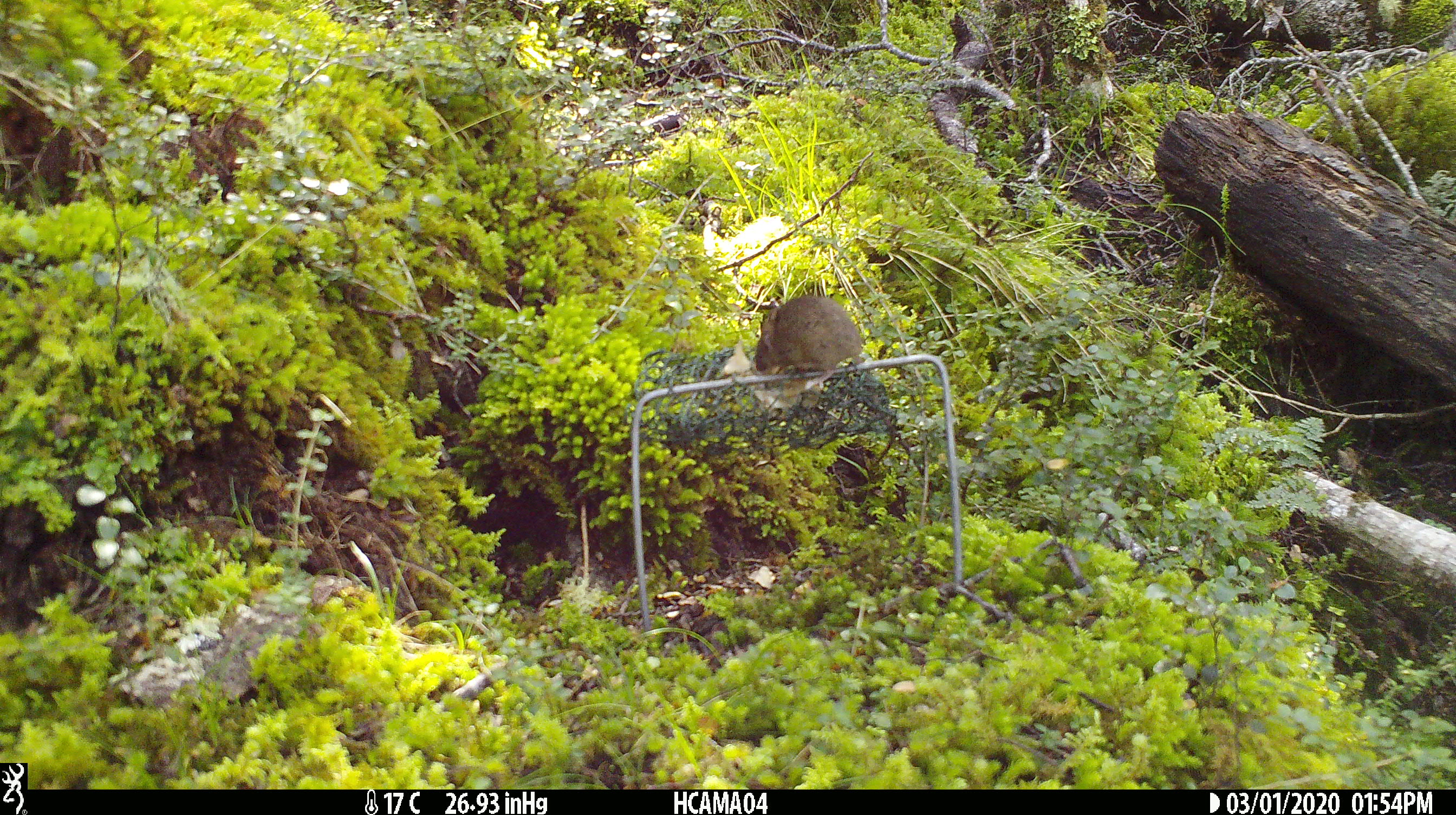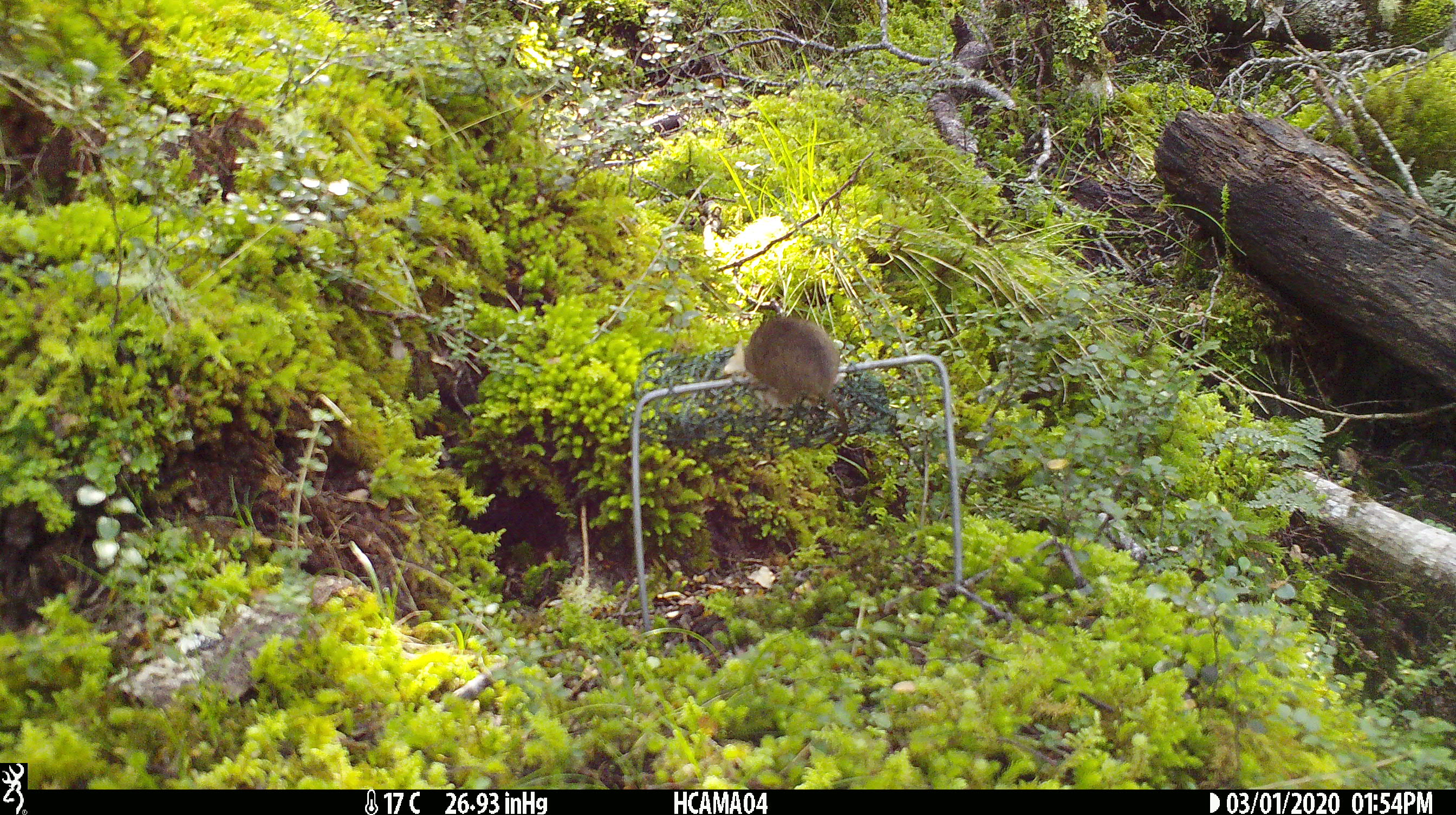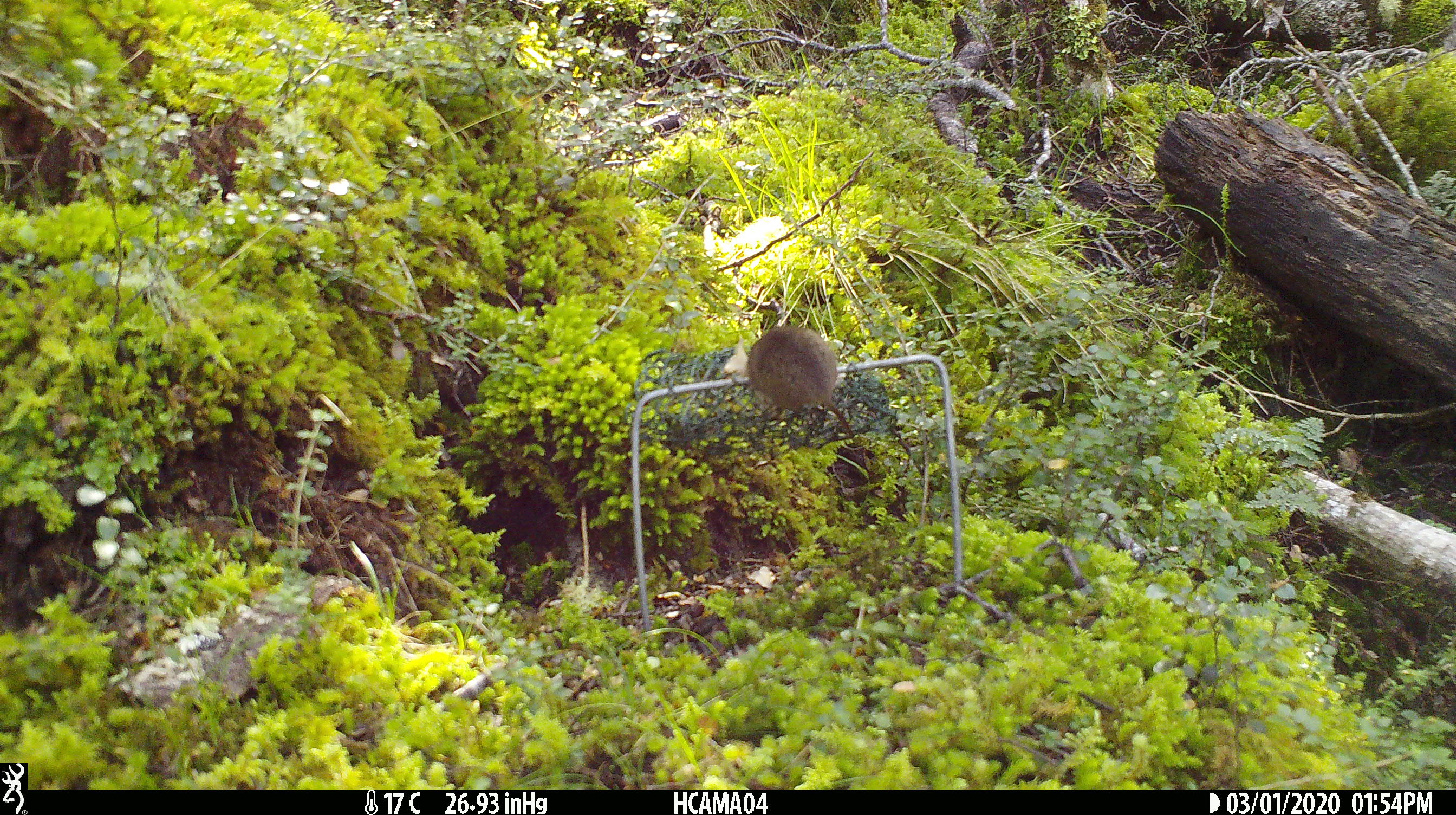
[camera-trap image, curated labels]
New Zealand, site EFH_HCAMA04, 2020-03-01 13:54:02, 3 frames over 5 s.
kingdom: Animalia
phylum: Chordata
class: Mammalia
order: Rodentia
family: Muridae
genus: Mus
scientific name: Mus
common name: mouse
Mouse (Mus).